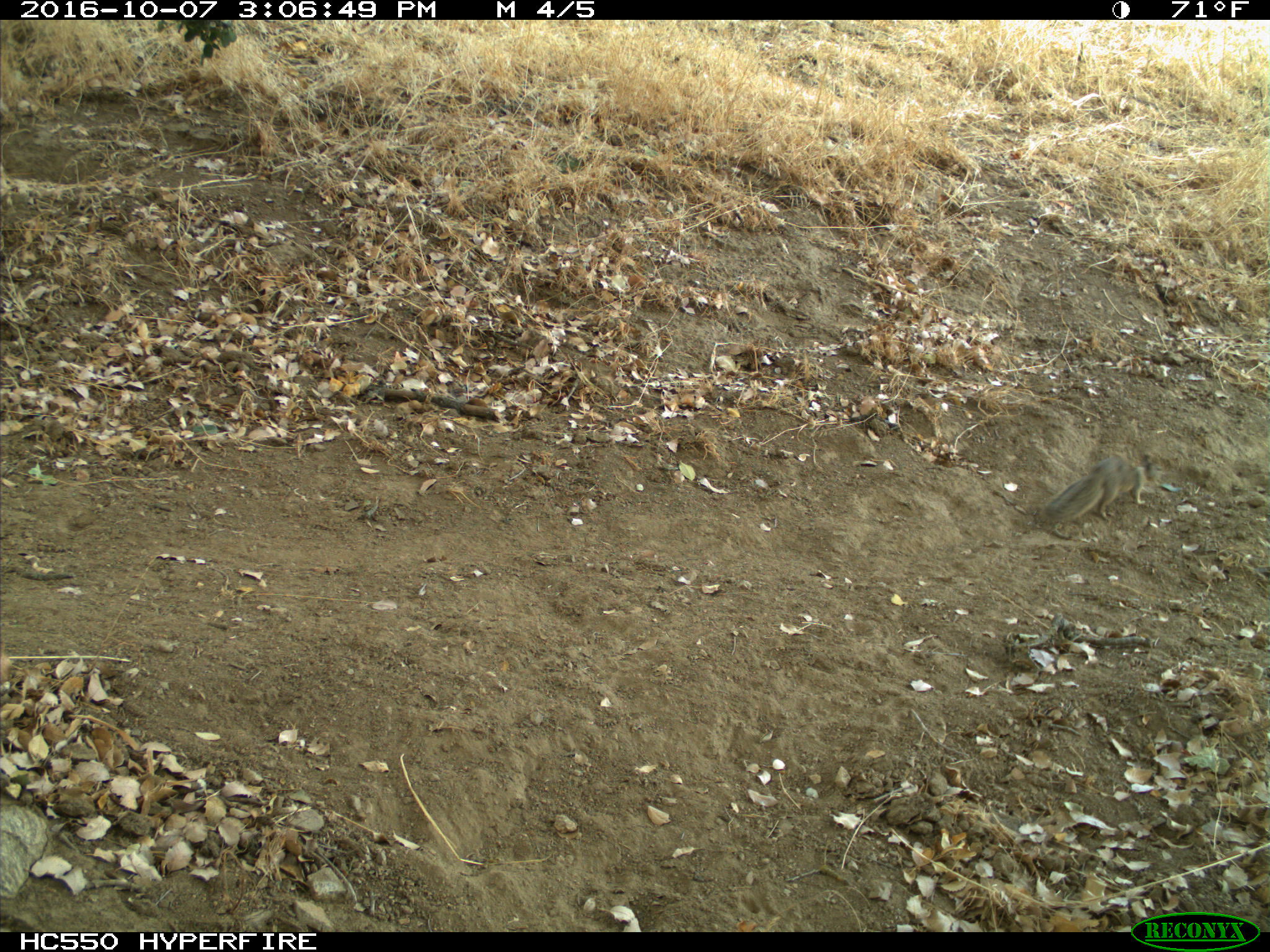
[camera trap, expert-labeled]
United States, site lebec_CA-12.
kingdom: Animalia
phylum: Chordata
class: Mammalia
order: Rodentia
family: Sciuridae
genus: Otospermophilus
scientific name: Otospermophilus beecheyi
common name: california ground squirrel